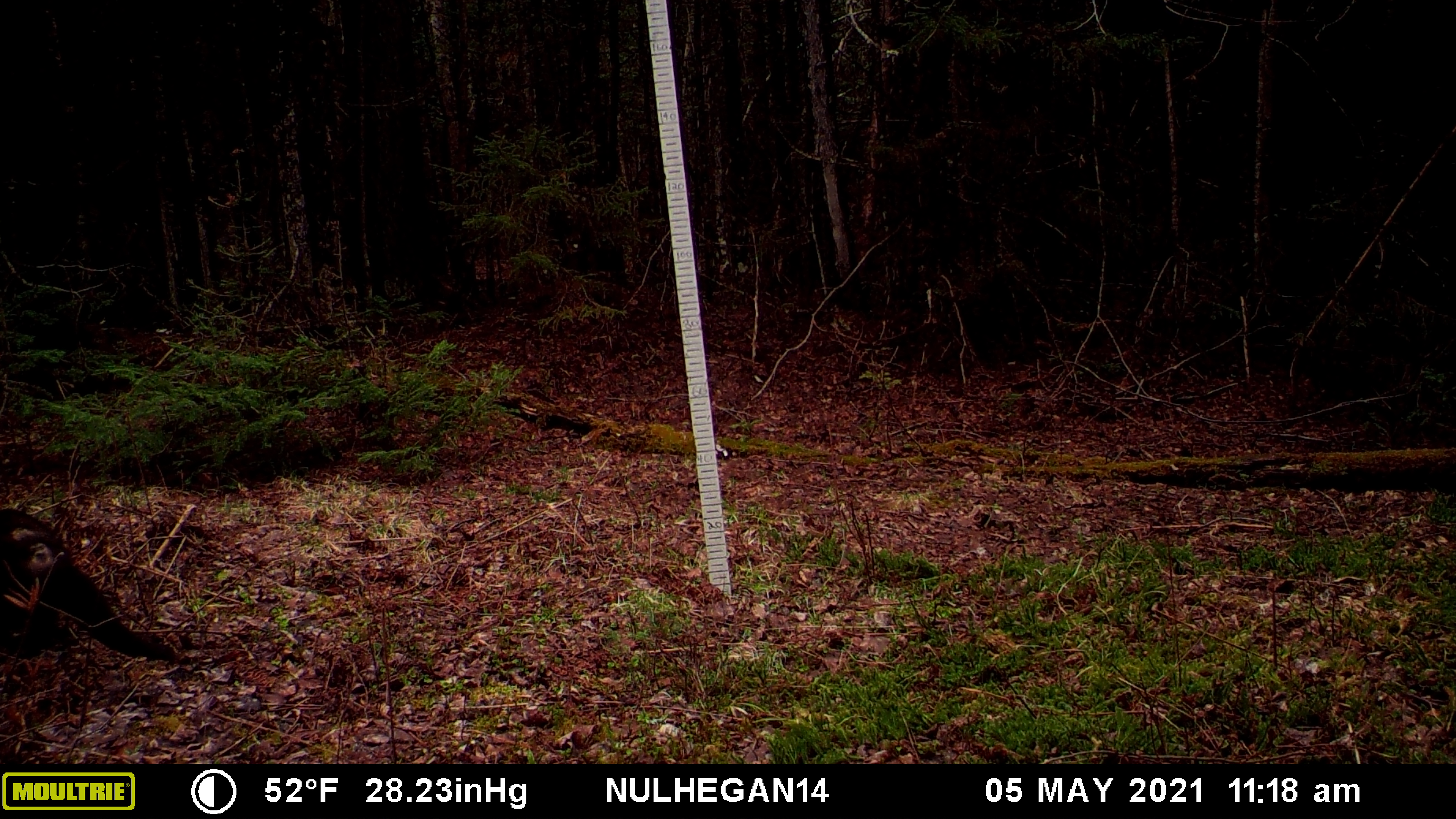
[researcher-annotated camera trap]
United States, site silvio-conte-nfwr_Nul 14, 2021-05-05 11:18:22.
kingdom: Animalia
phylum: Chordata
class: Mammalia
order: Carnivora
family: Mustelidae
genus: Pekania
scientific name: Pekania pennanti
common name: fisher